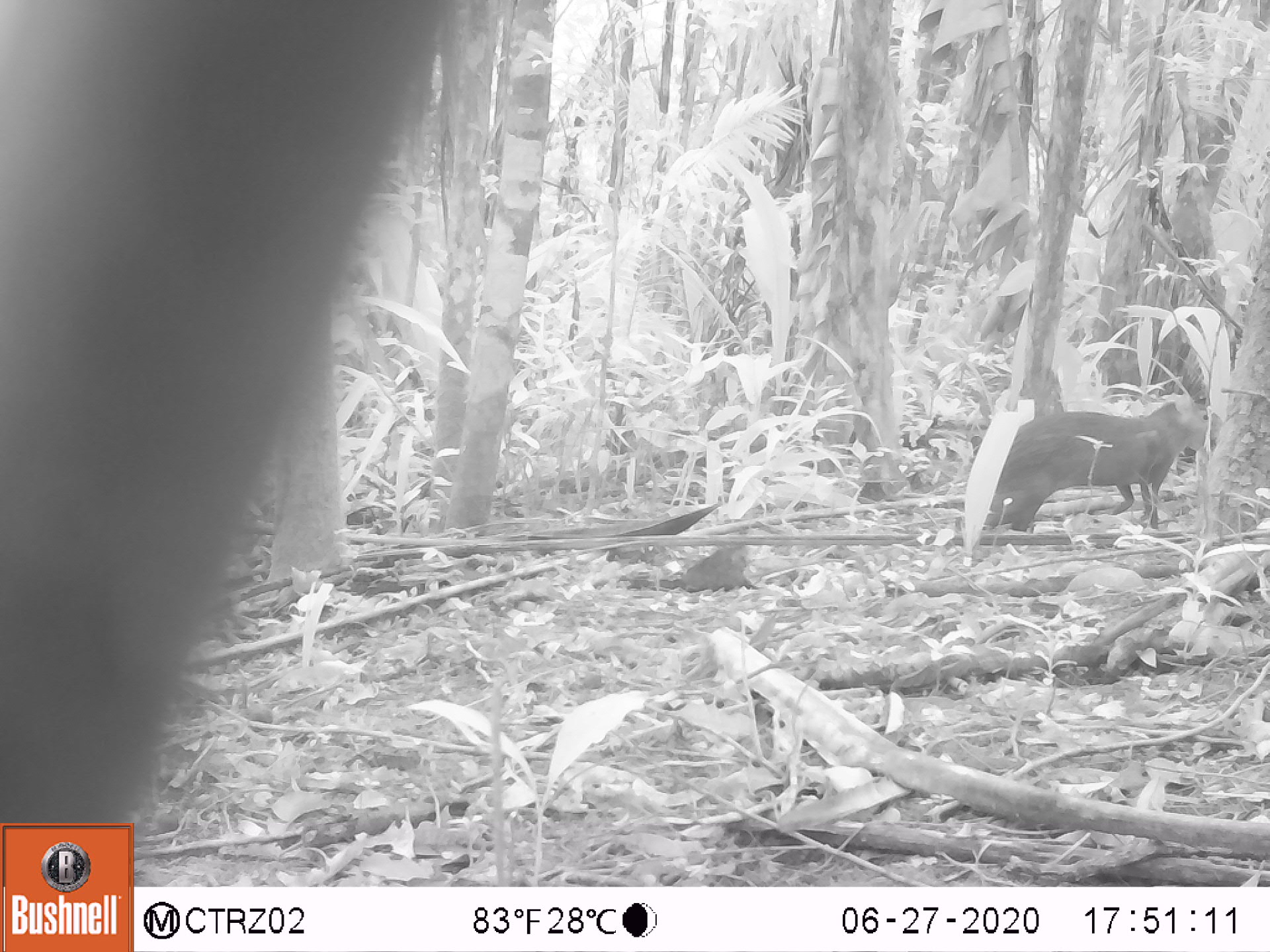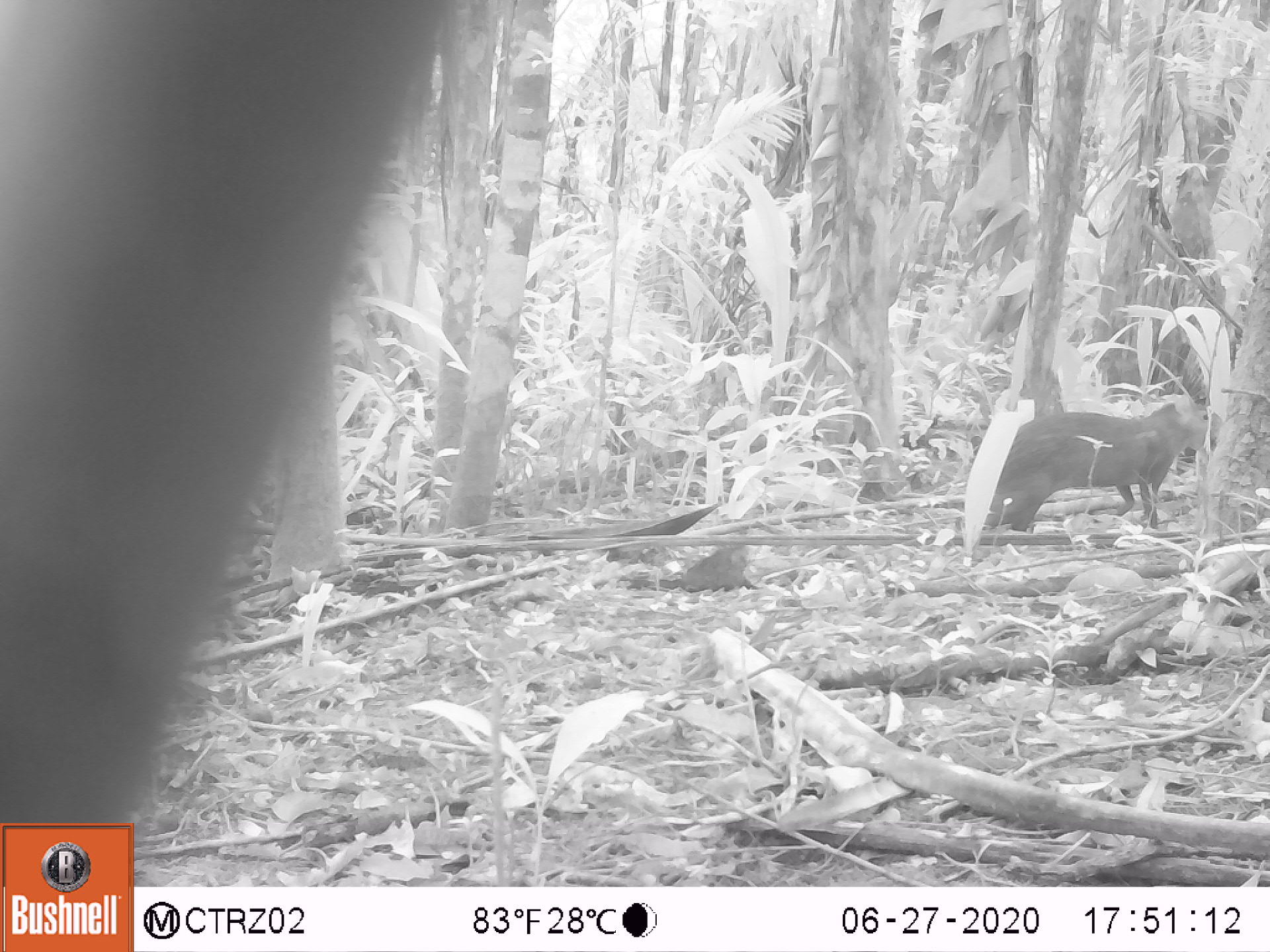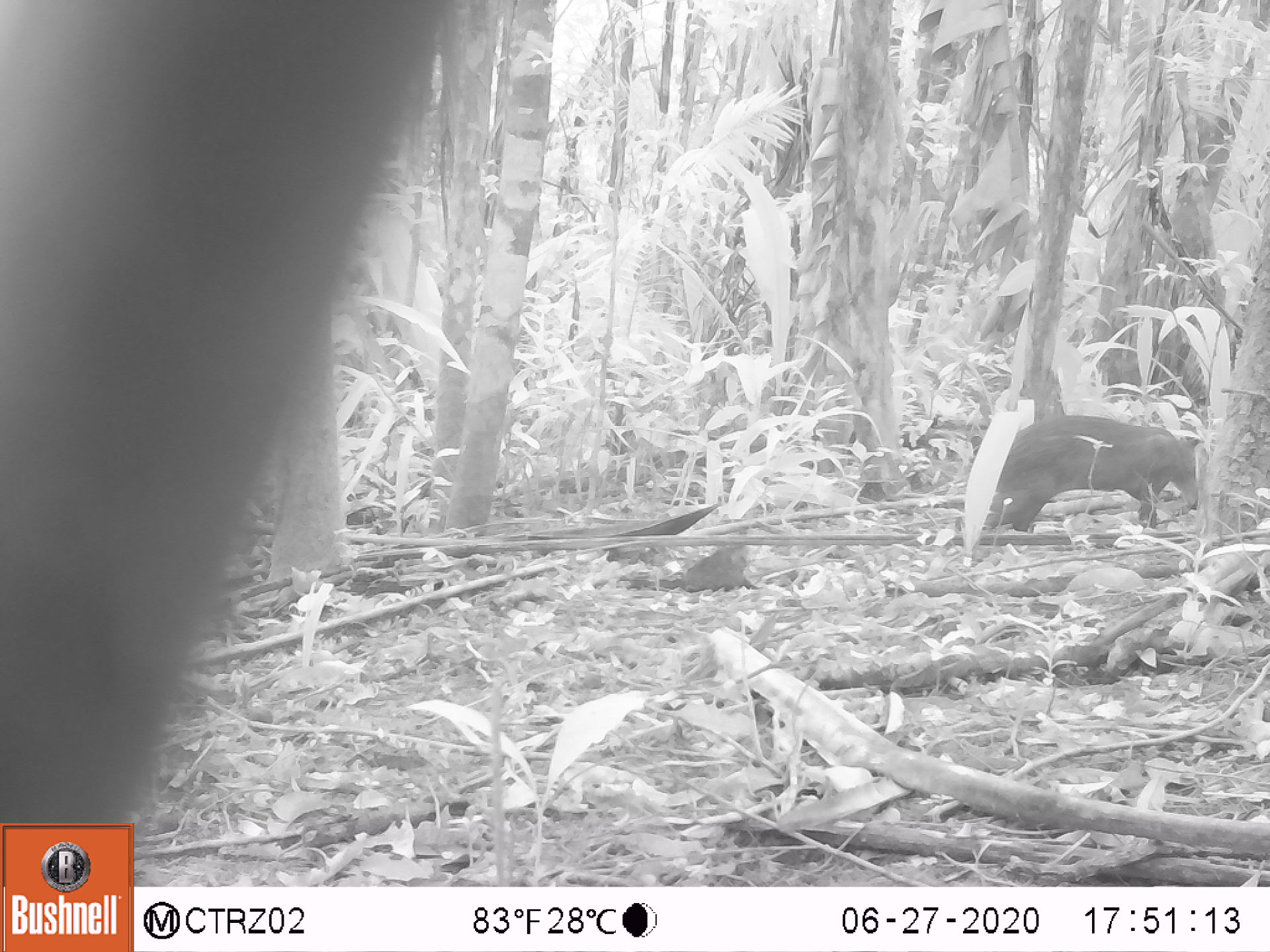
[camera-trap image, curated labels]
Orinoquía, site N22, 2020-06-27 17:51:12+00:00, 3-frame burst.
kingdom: Animalia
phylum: Chordata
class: Mammalia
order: Rodentia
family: Dasyproctidae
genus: Dasyprocta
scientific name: Dasyprocta fuliginosa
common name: black agouti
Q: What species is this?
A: Black agouti (Dasyprocta fuliginosa).